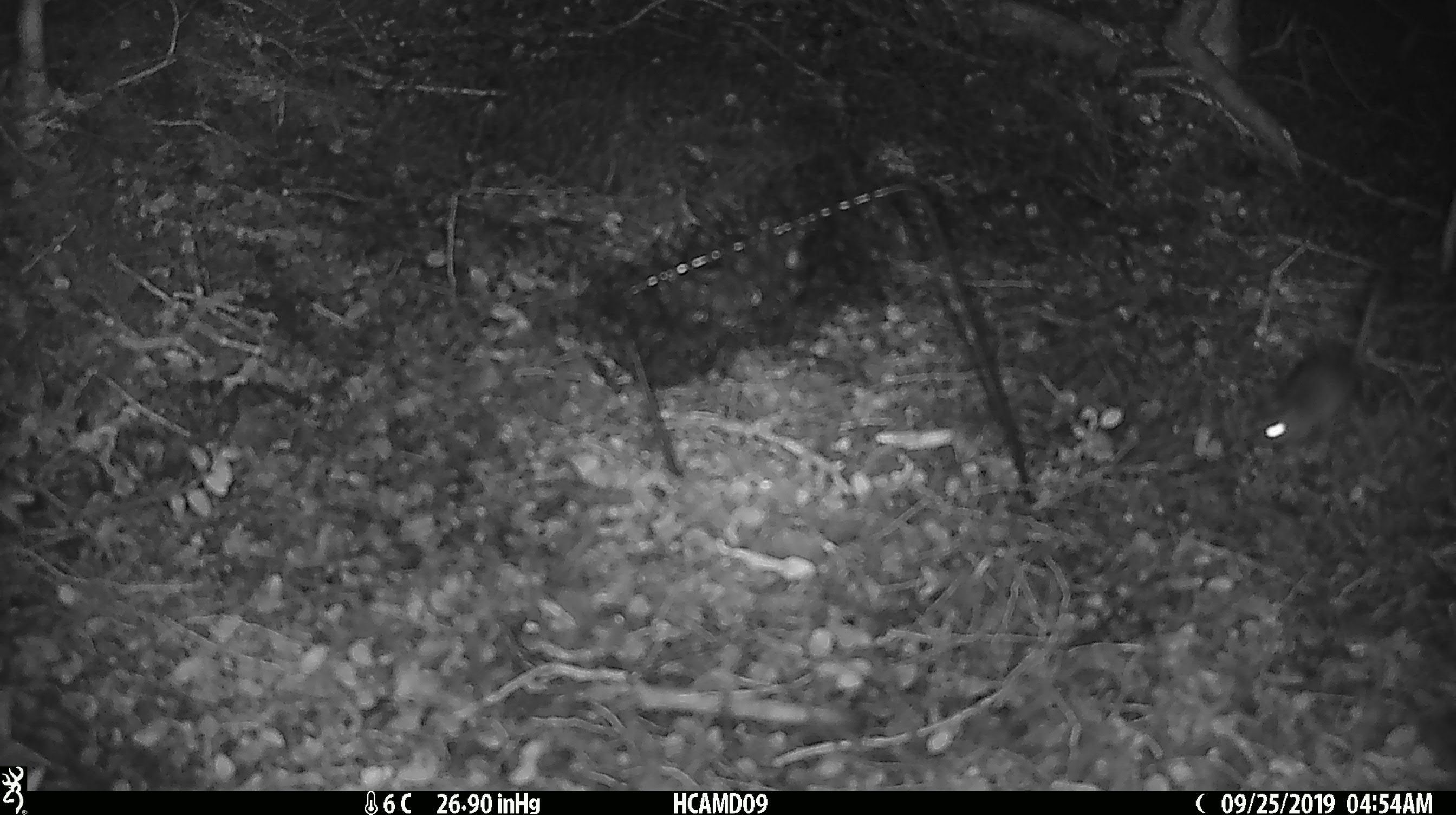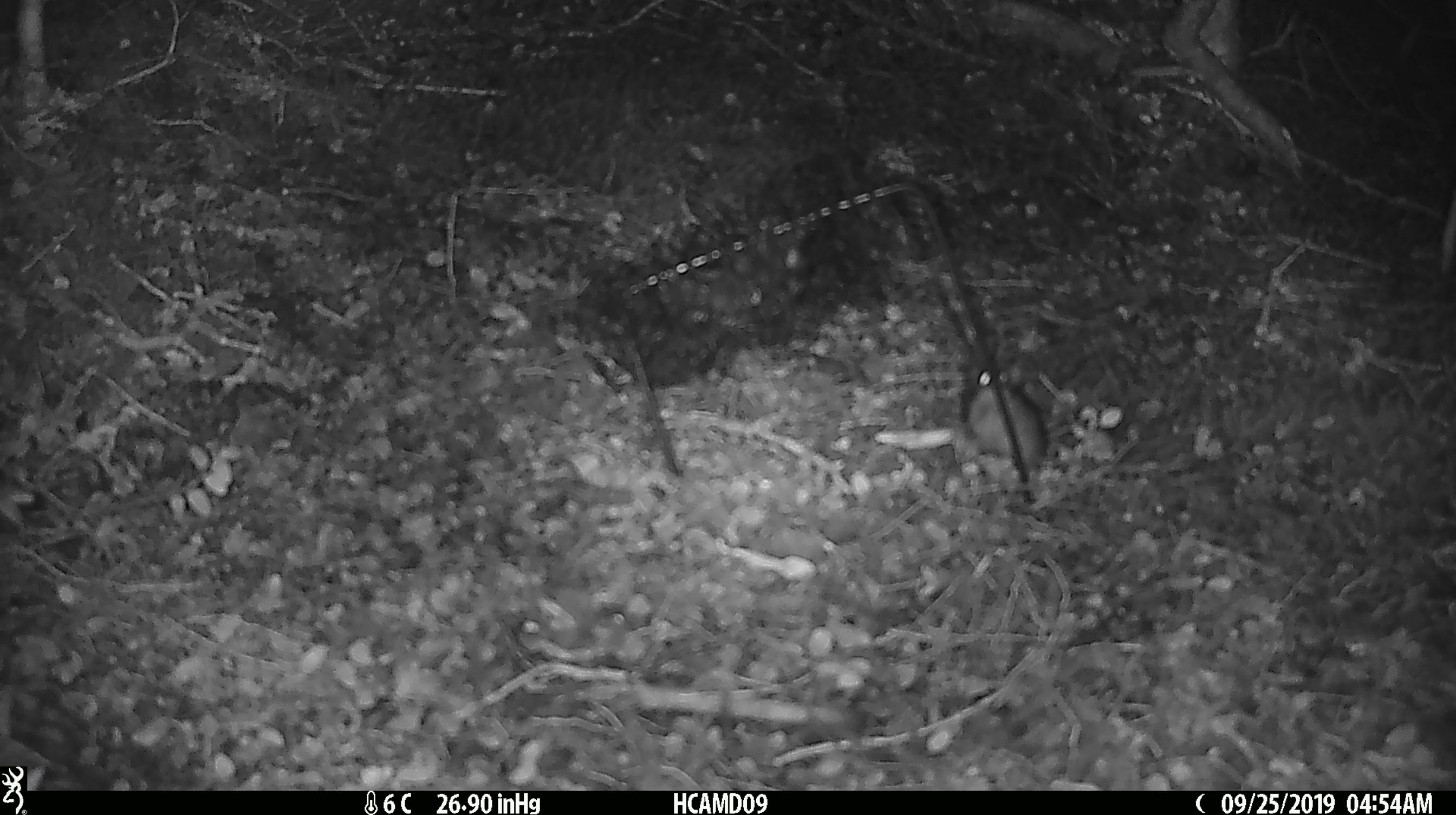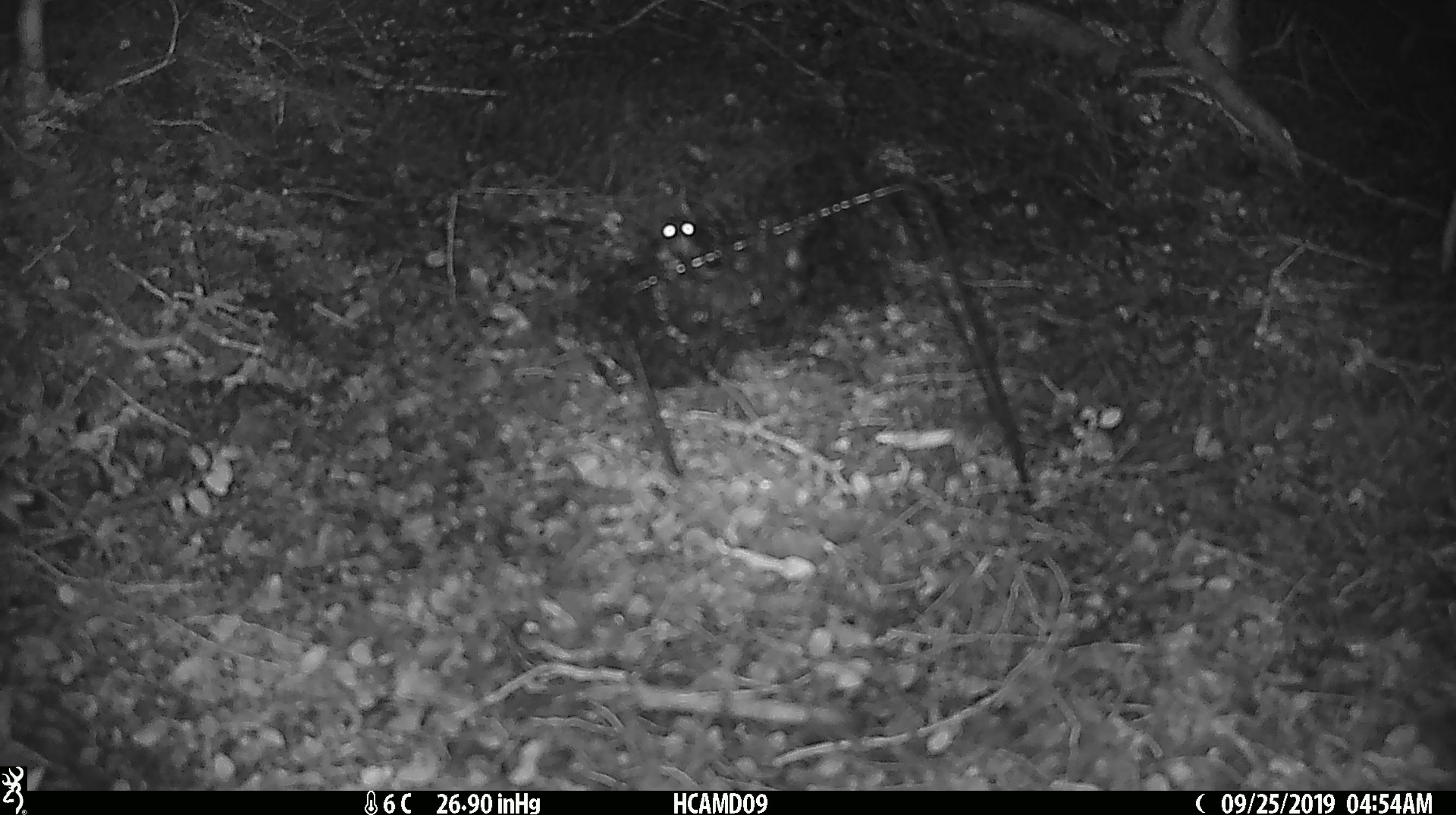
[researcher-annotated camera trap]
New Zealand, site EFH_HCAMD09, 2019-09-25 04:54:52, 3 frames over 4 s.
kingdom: Animalia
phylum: Chordata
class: Mammalia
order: Rodentia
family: Muridae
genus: Mus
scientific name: Mus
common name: mouse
Mouse (Mus).